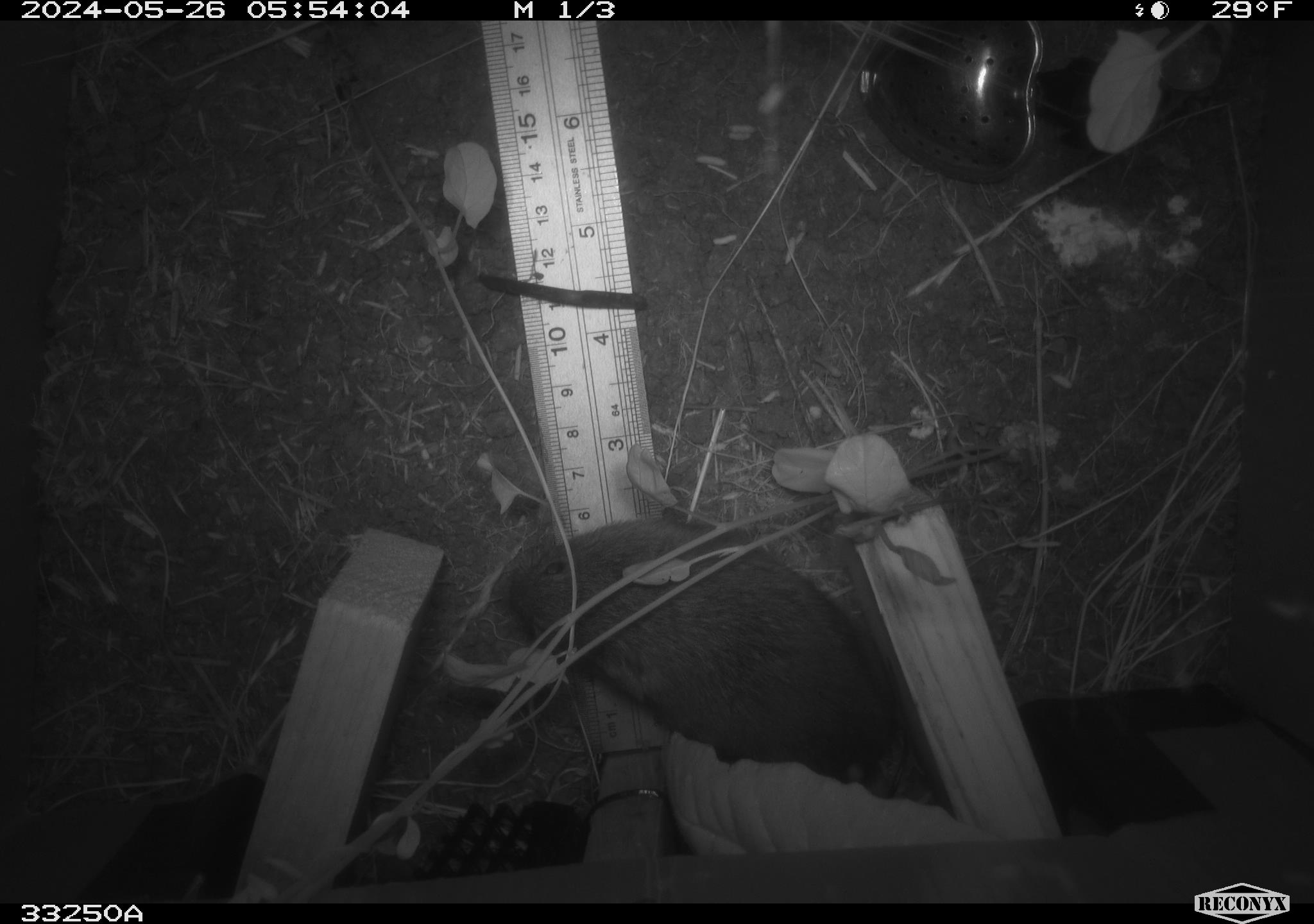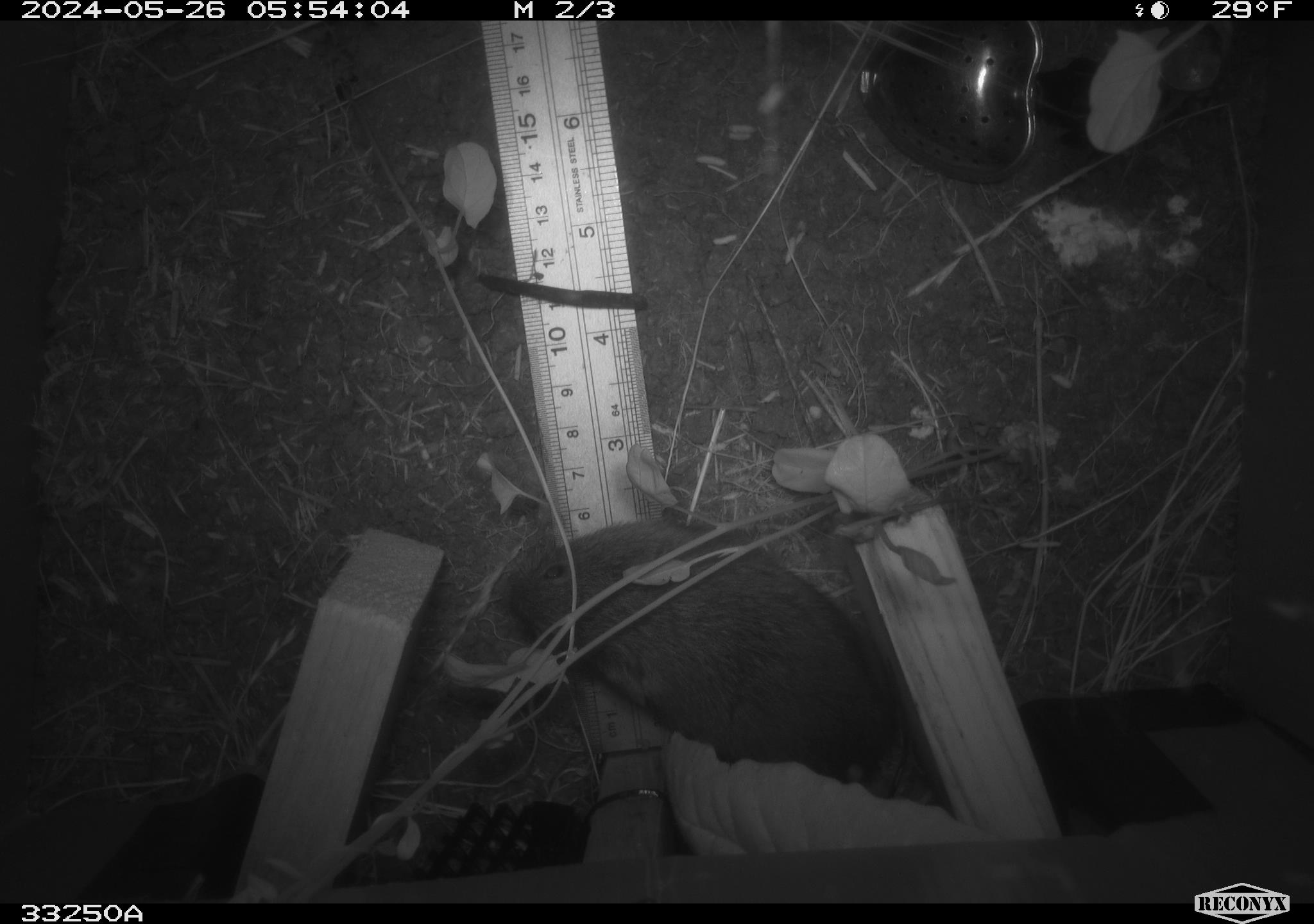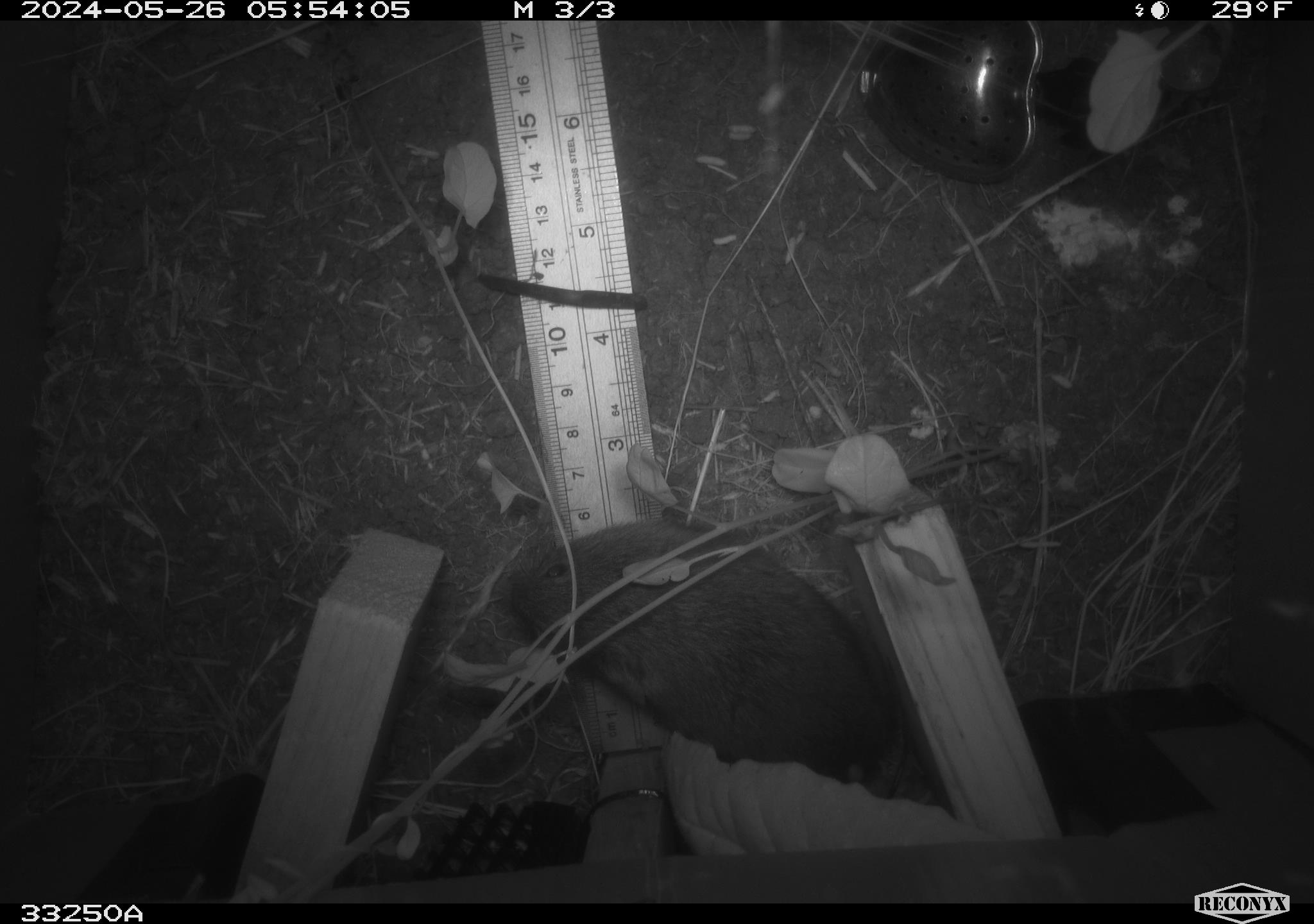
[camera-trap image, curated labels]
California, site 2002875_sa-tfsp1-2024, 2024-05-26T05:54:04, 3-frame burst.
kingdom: Animalia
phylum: Chordata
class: Mammalia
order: Rodentia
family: Cricetidae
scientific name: Arvicolinae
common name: voles, lemmings, and muskrats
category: arvicolinae subfamily